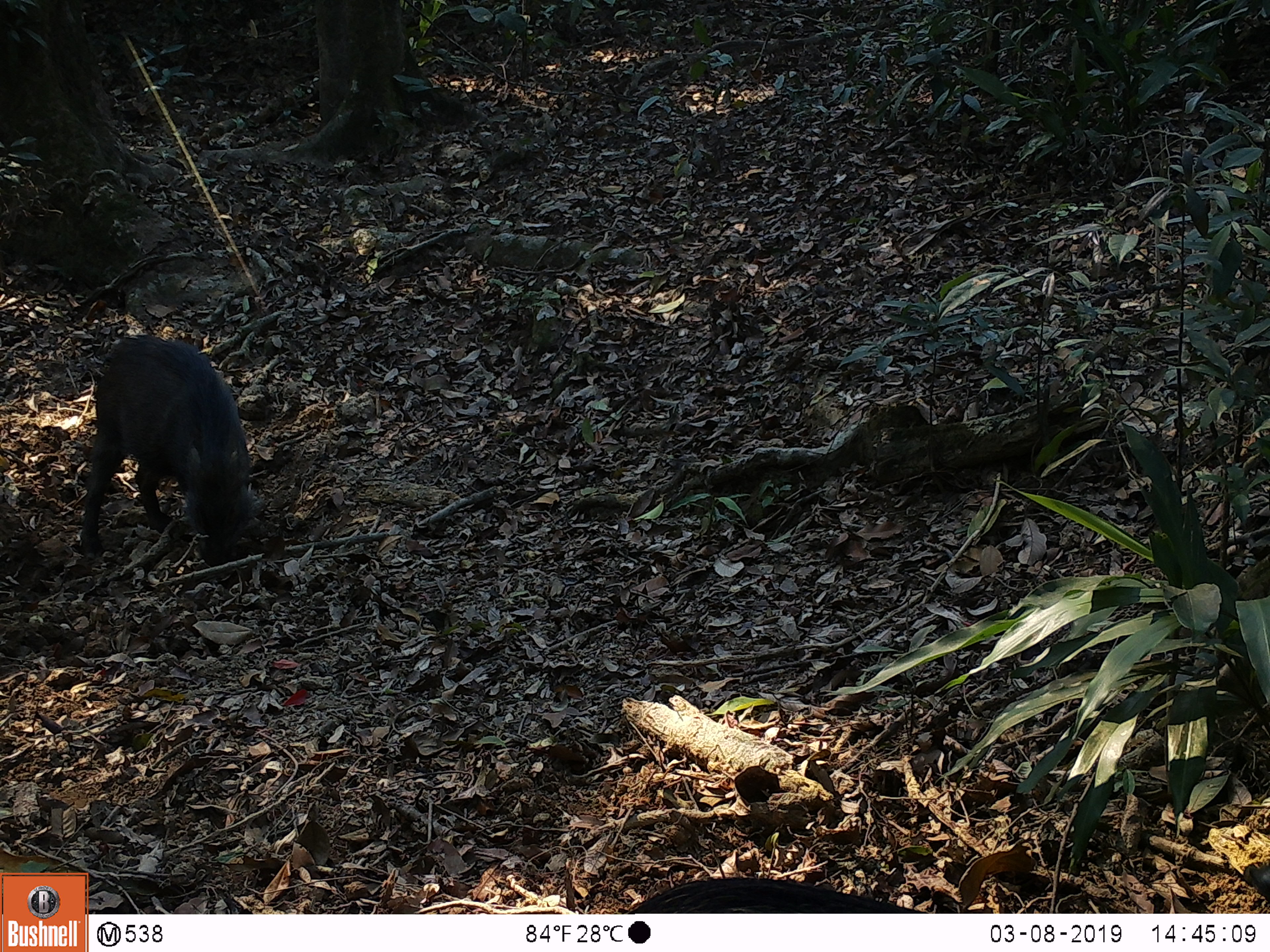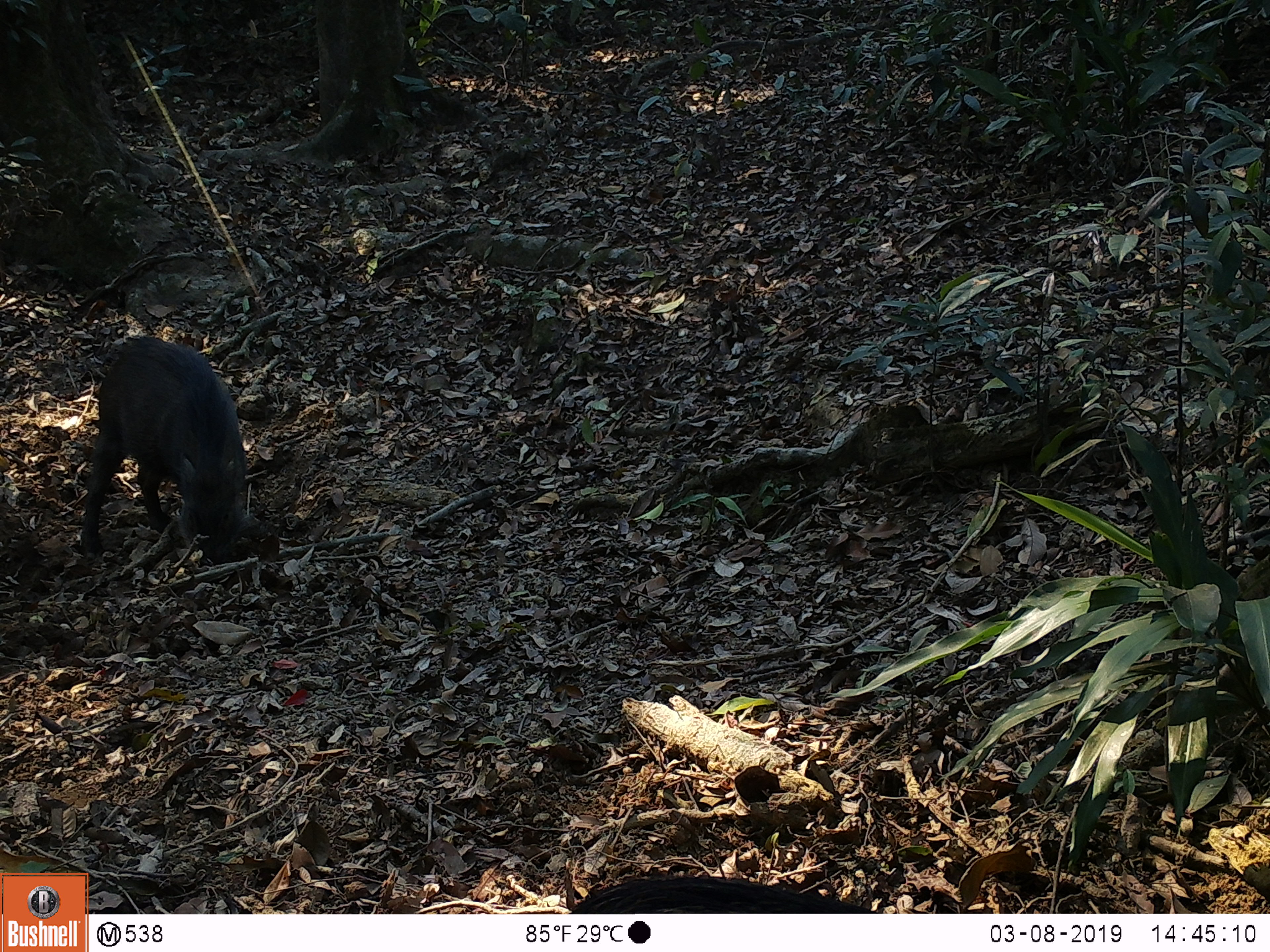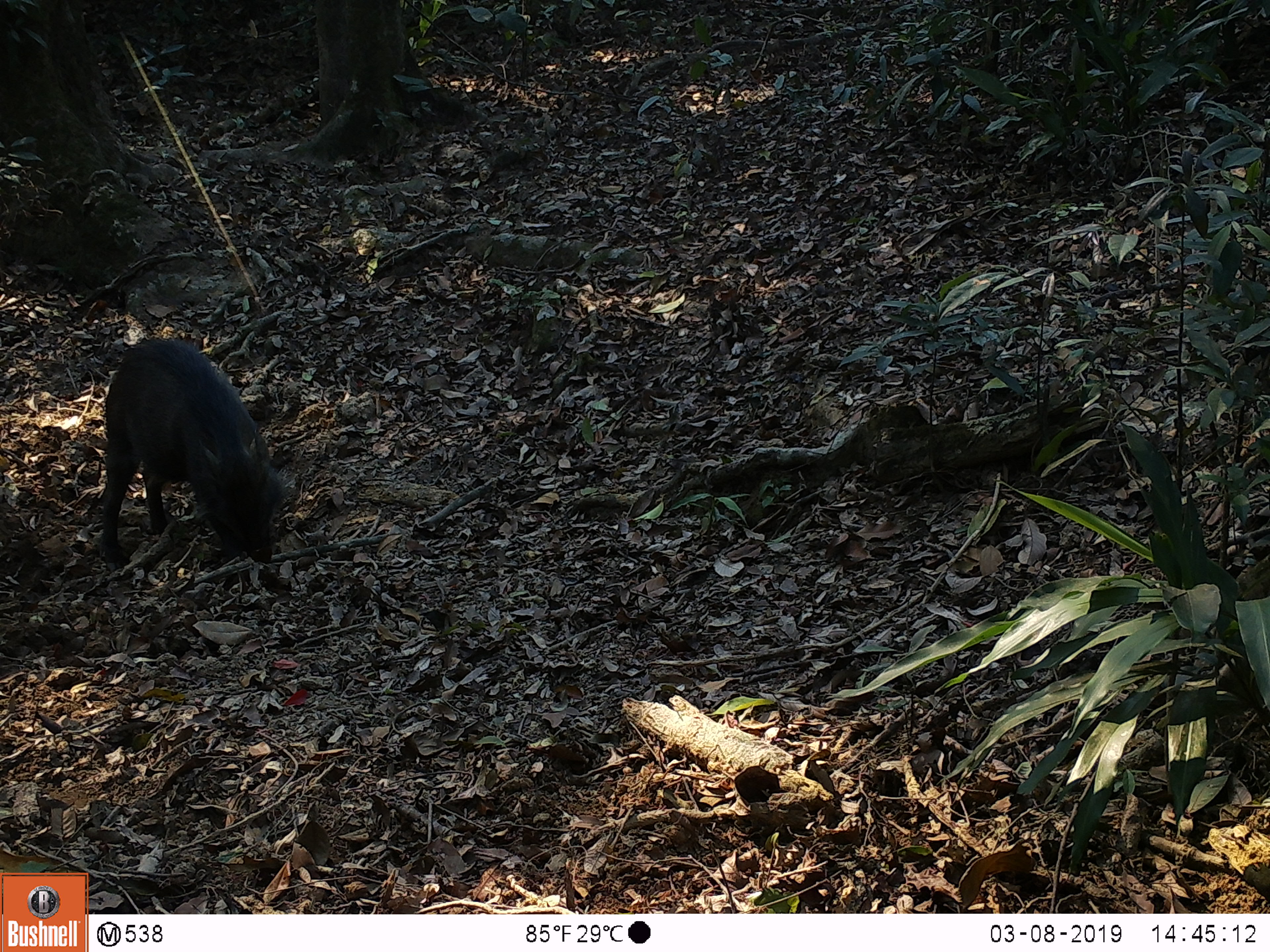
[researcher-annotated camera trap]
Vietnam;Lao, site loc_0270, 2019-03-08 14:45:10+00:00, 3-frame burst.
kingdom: Animalia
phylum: Chordata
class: Mammalia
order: Artiodactyla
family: Suidae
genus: Sus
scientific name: Sus scrofa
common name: eurasian wild pig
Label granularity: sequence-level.